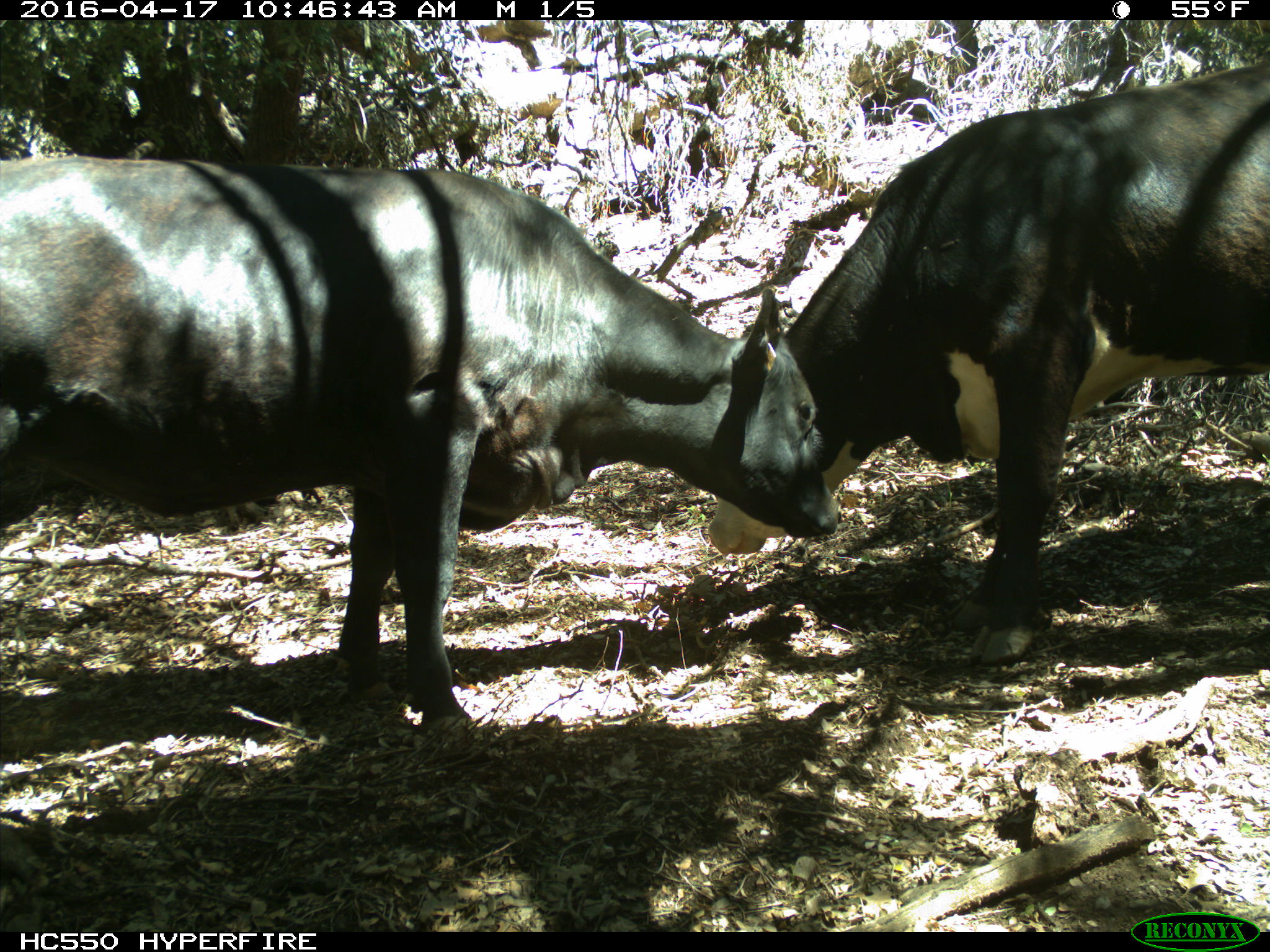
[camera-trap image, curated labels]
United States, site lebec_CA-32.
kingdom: Animalia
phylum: Chordata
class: Mammalia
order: Artiodactyla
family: Bovidae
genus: Bos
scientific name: Bos taurus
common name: domestic cow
Bos taurus (domestic cow).